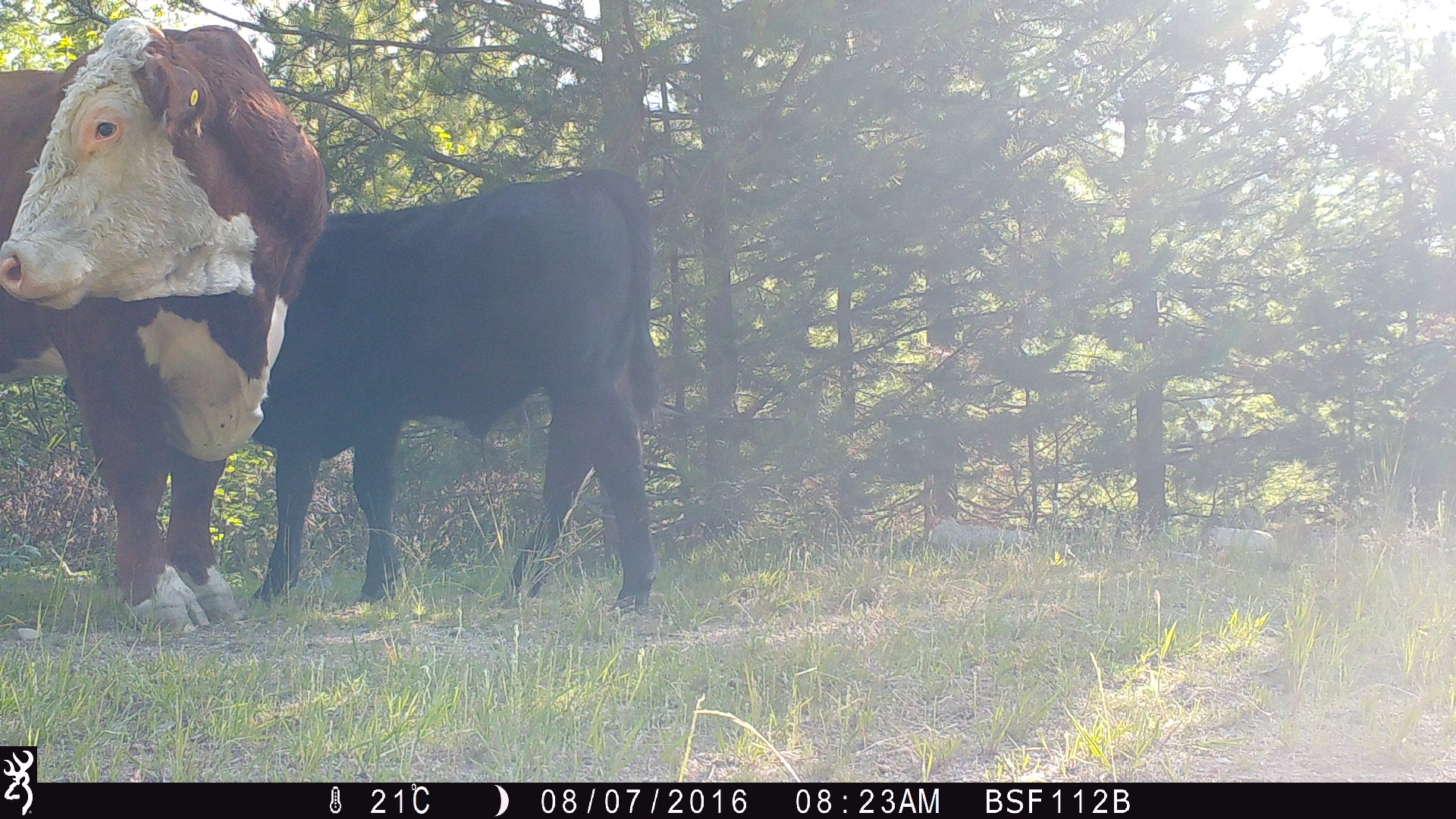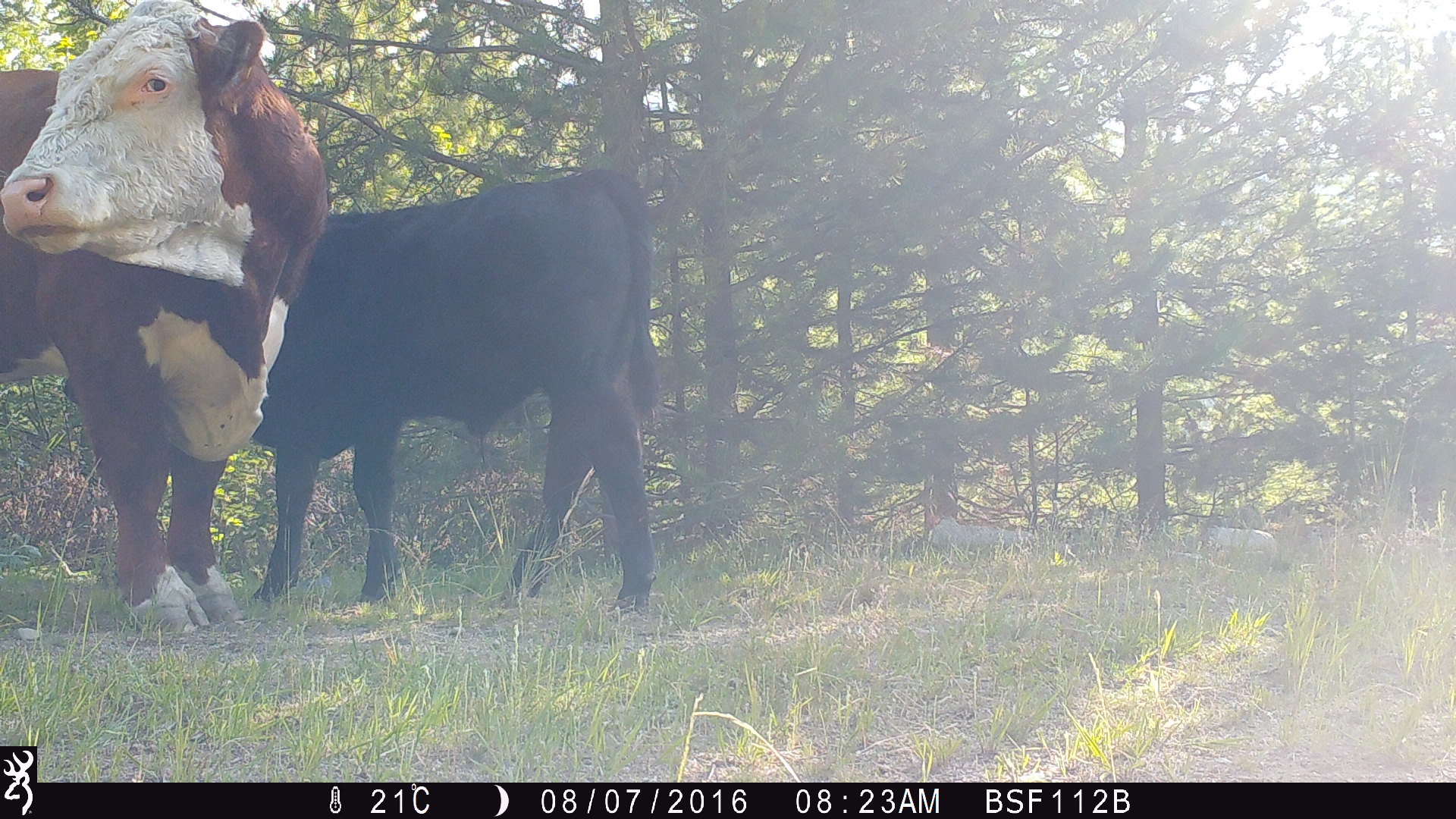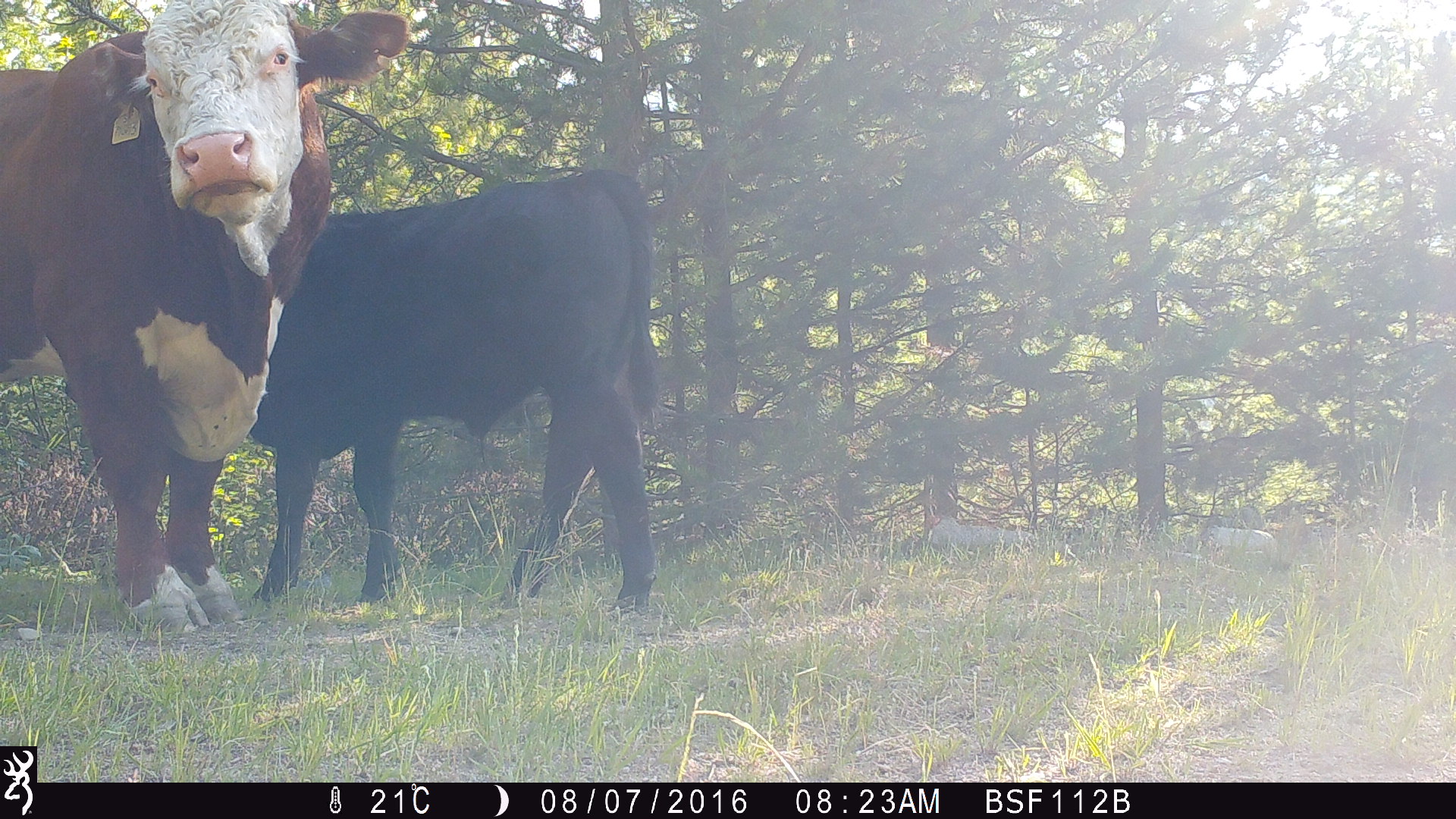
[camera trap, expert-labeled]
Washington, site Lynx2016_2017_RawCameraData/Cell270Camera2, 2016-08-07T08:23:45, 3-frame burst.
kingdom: Animalia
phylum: Chordata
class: Mammalia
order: Artiodactyla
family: Bovidae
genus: Bos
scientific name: Bos taurus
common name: domestic cattle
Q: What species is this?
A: Domestic cattle (Bos taurus).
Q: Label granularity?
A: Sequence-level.